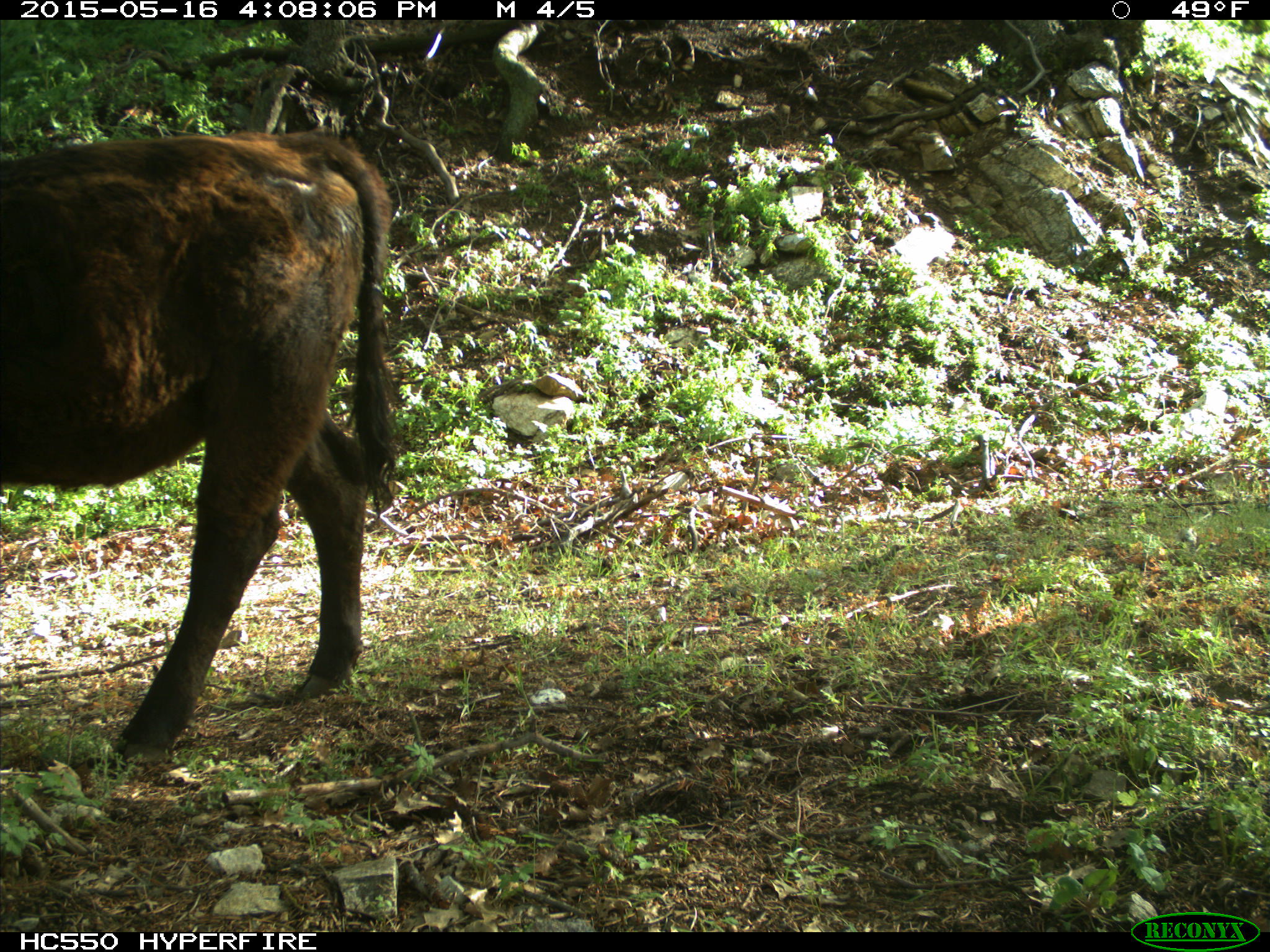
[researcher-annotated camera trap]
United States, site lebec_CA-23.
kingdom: Animalia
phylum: Chordata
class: Mammalia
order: Artiodactyla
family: Bovidae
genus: Bos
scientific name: Bos taurus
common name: domestic cow